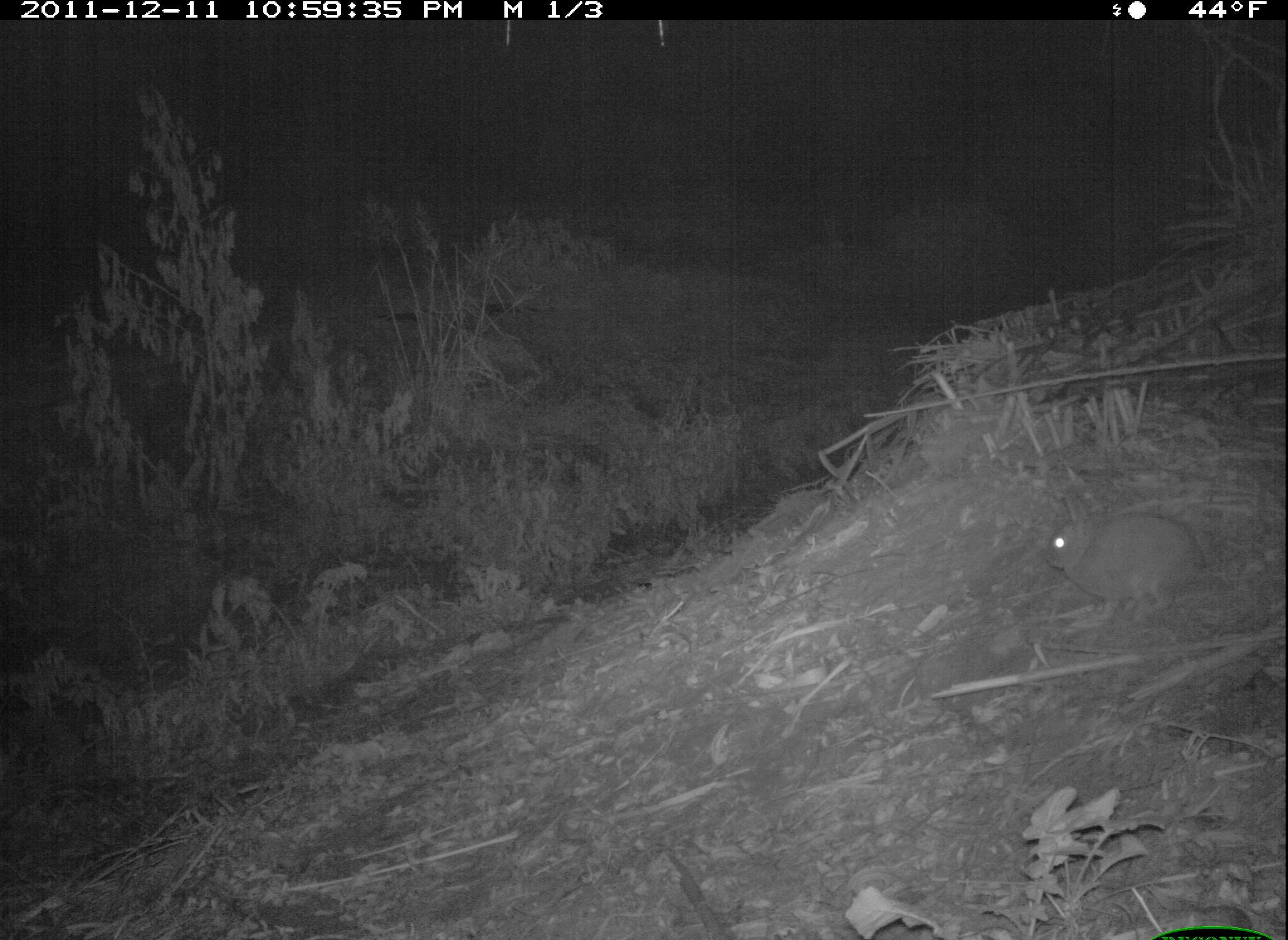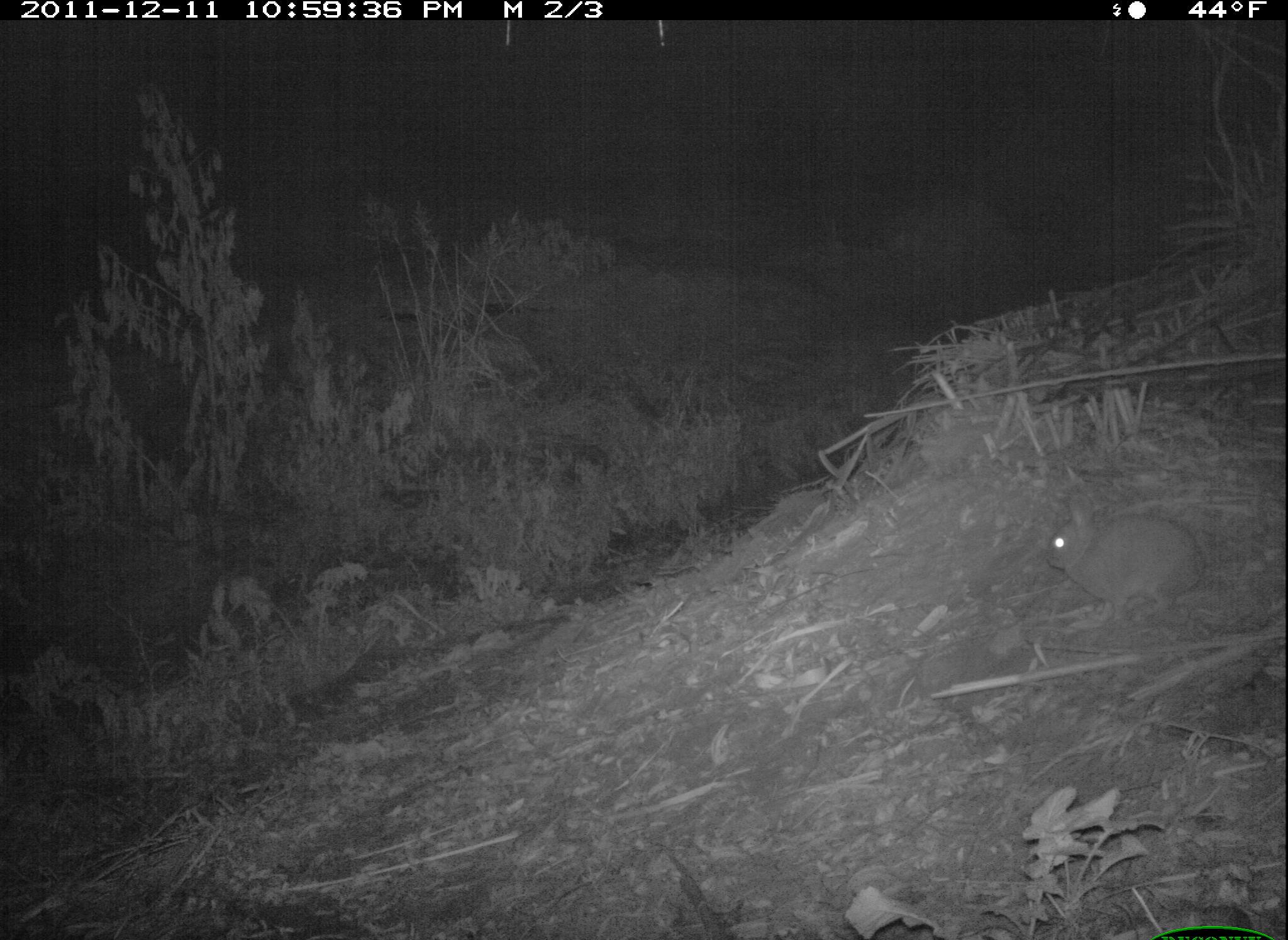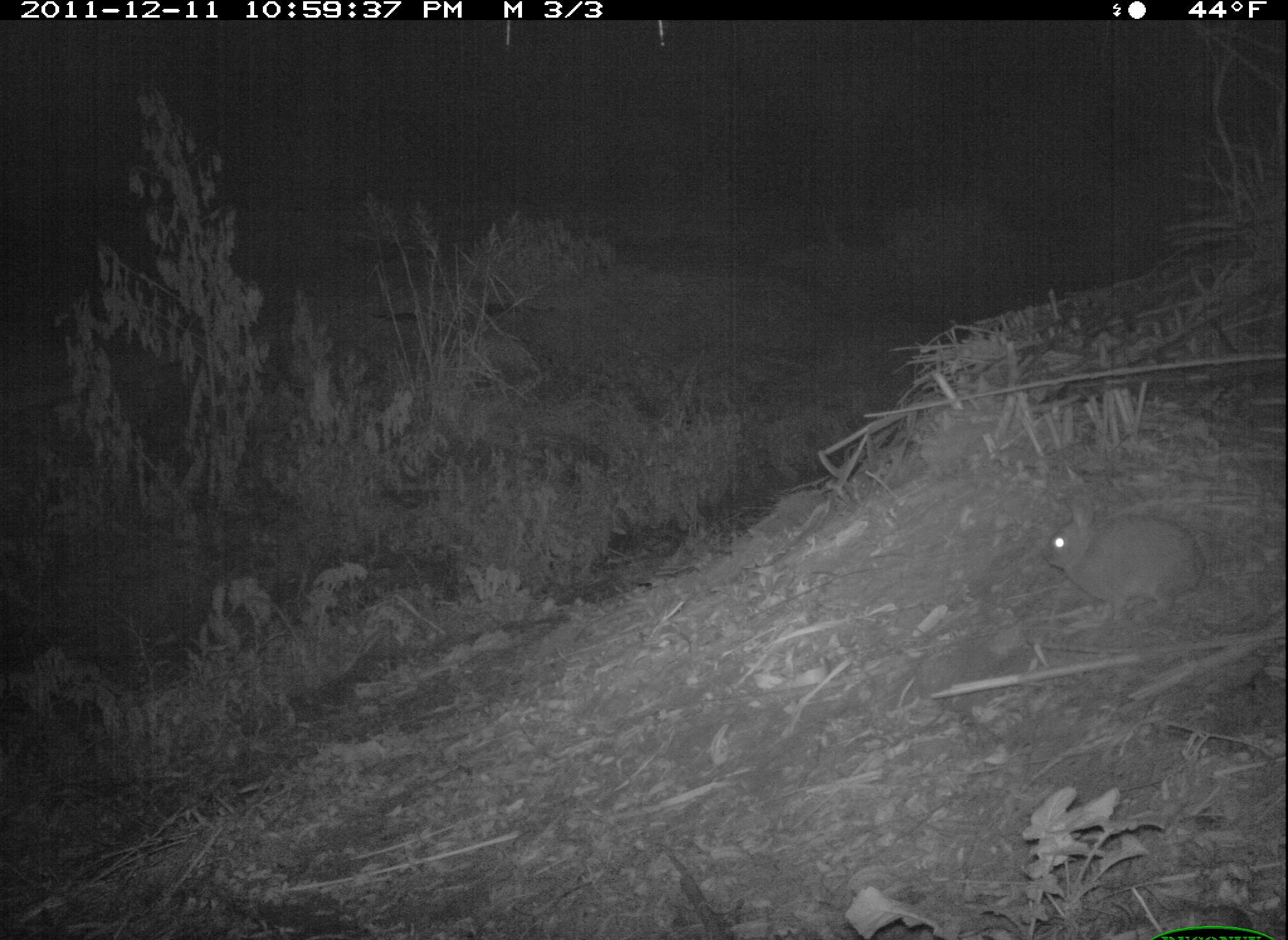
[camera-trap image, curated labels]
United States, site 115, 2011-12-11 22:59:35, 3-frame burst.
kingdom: Animalia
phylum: Chordata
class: Mammalia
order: Lagomorpha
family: Leporidae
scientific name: Leporidae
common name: rabbits and hares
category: rabbit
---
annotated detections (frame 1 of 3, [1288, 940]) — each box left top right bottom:
rabbit: 1034 474 1230 639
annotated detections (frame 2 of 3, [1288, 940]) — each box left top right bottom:
rabbit: 1038 482 1203 617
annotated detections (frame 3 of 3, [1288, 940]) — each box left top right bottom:
rabbit: 1042 478 1222 638